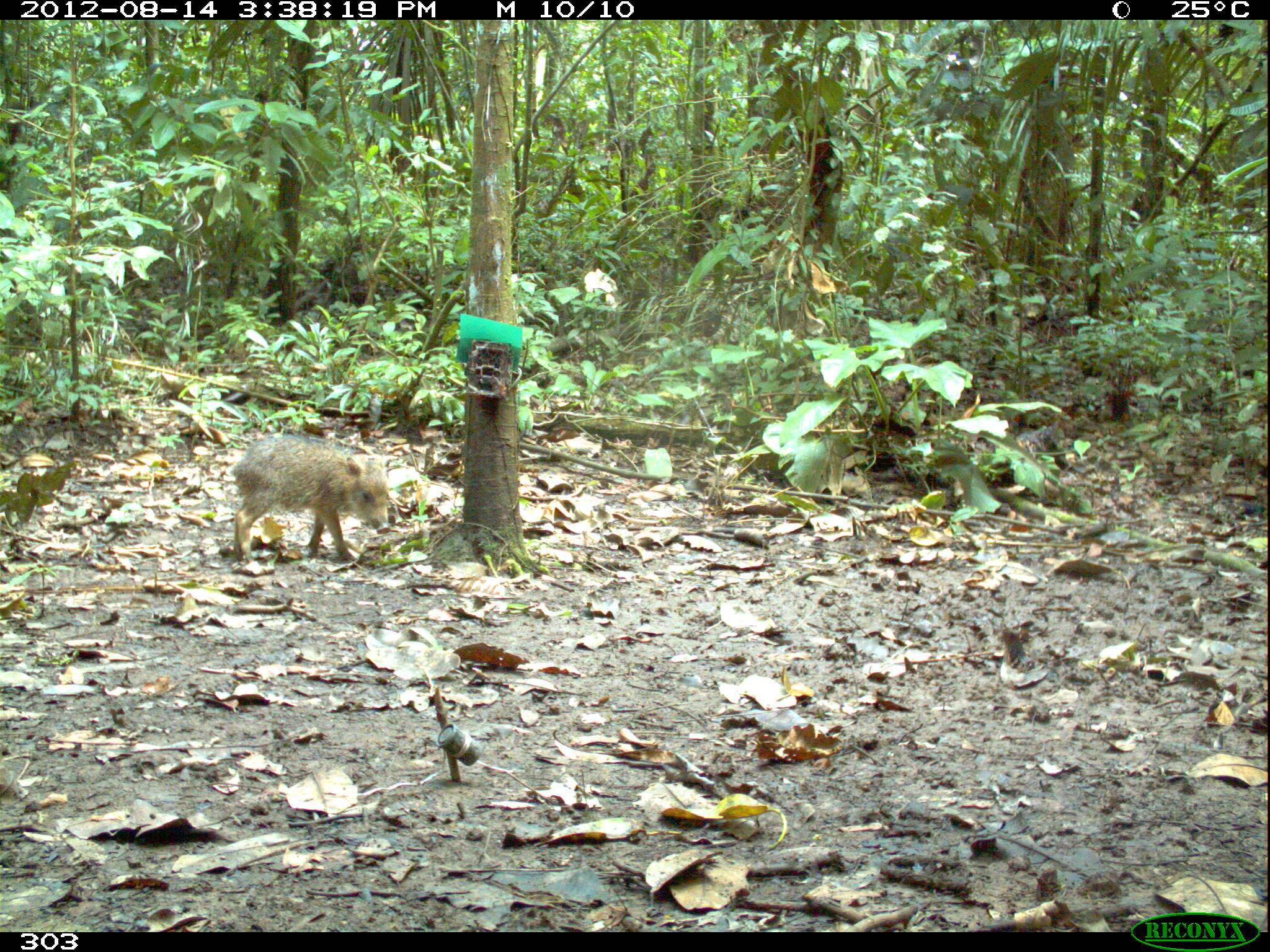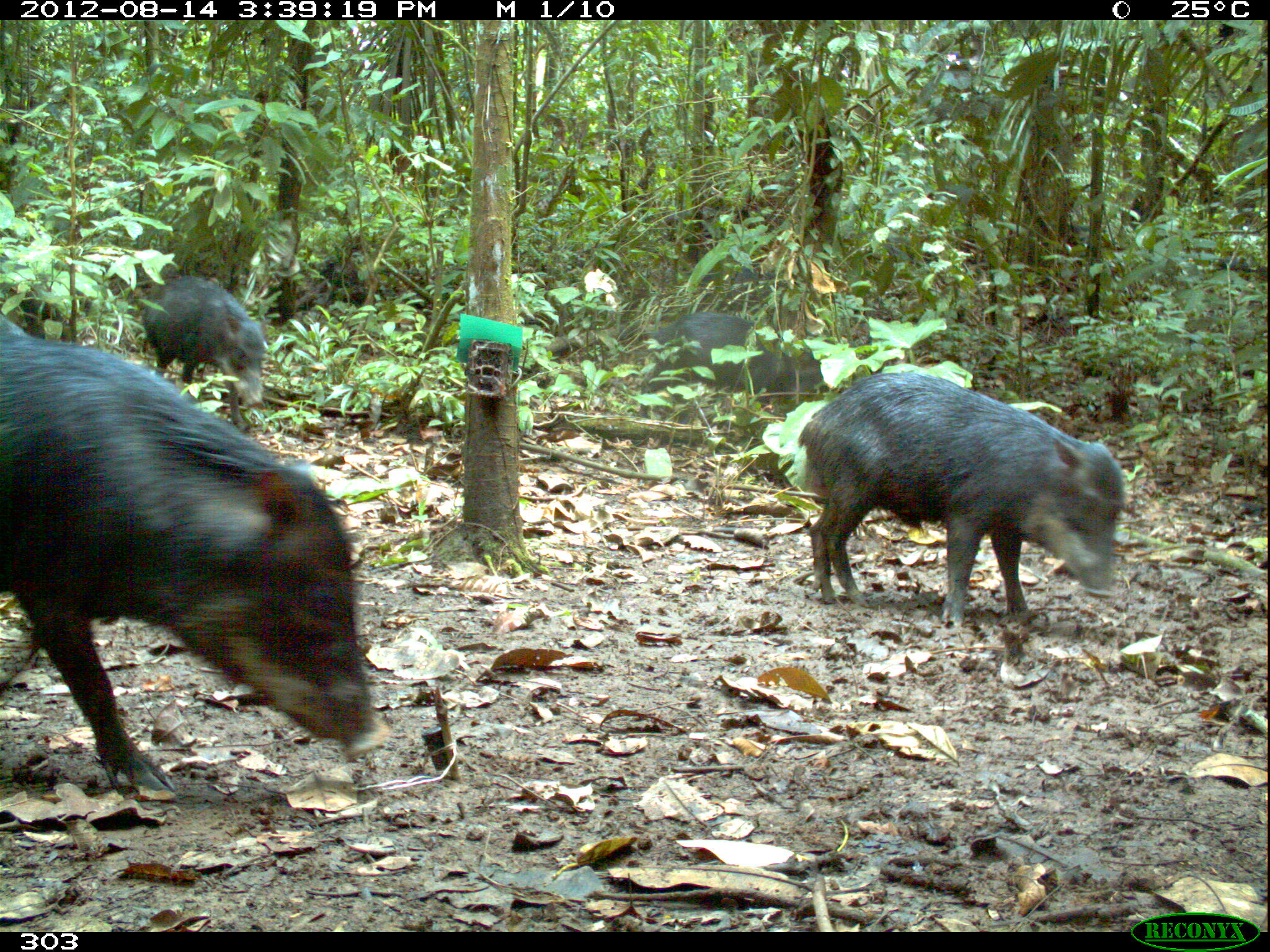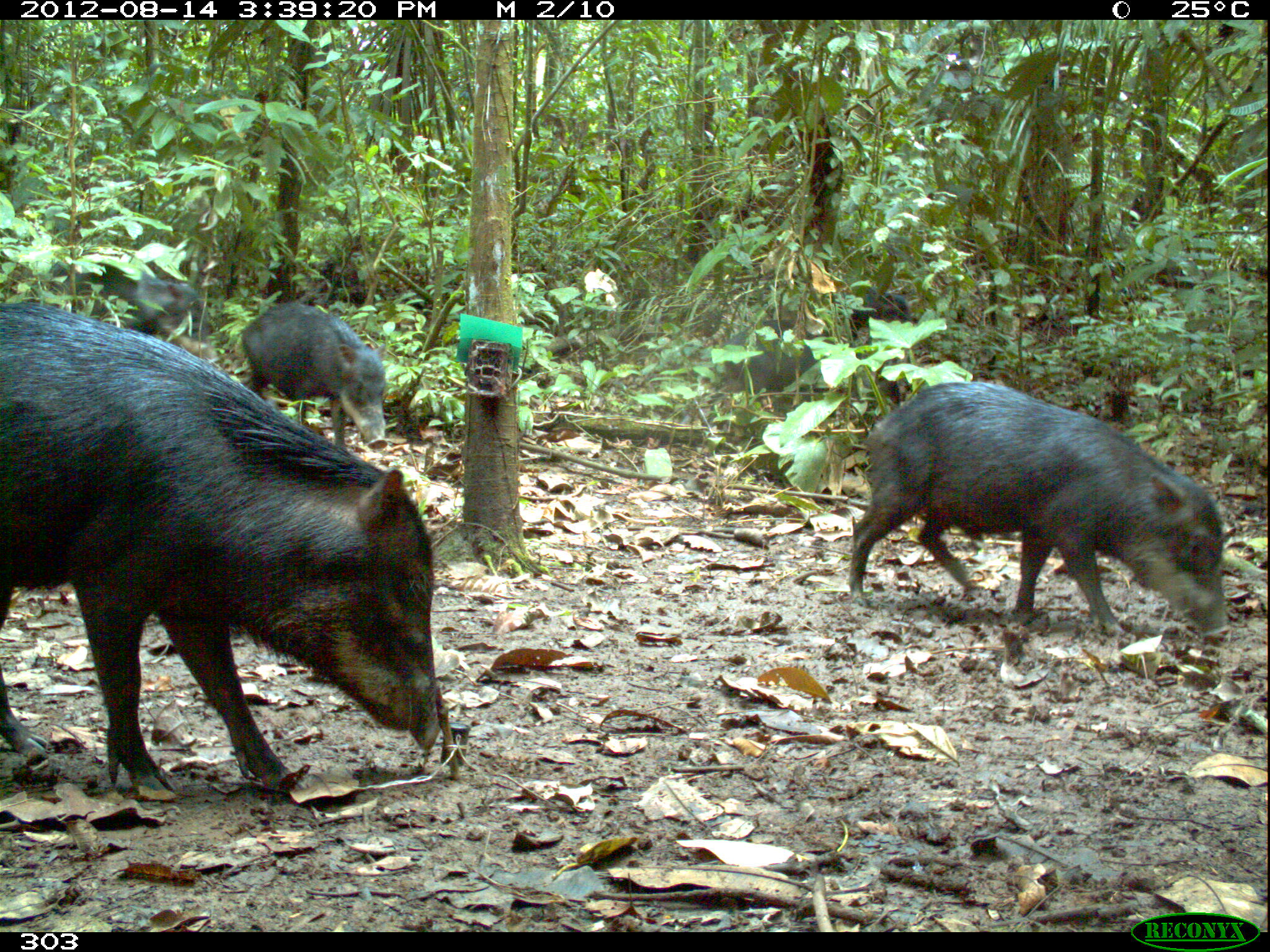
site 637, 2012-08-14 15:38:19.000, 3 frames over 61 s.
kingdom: Animalia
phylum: Chordata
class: Mammalia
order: Artiodactyla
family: Tayassuidae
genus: Tayassu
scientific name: Tayassu pecari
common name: white-lipped peccary